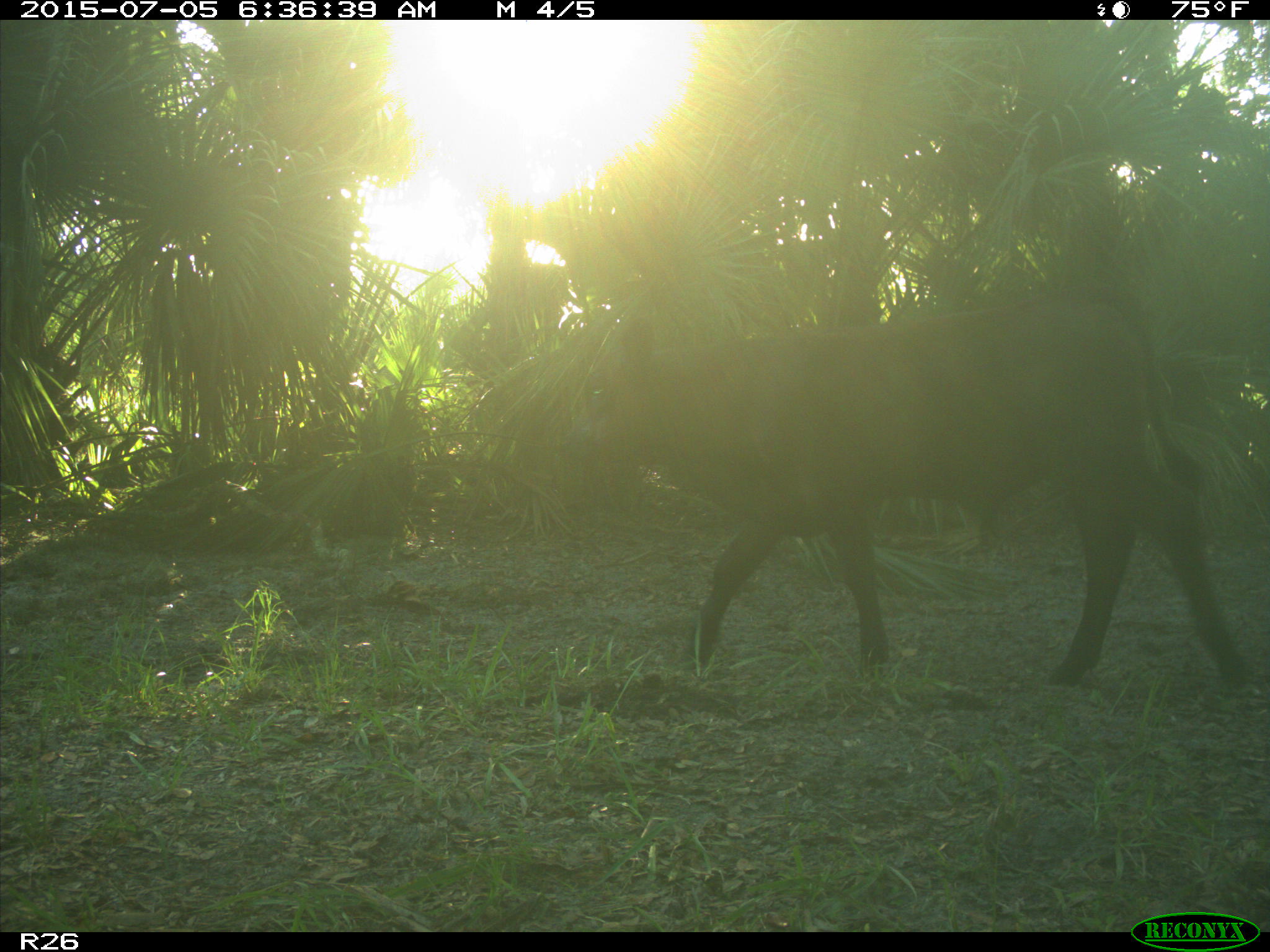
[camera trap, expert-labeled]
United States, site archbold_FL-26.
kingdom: Animalia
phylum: Chordata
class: Mammalia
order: Artiodactyla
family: Bovidae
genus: Bos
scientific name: Bos taurus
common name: domestic cow